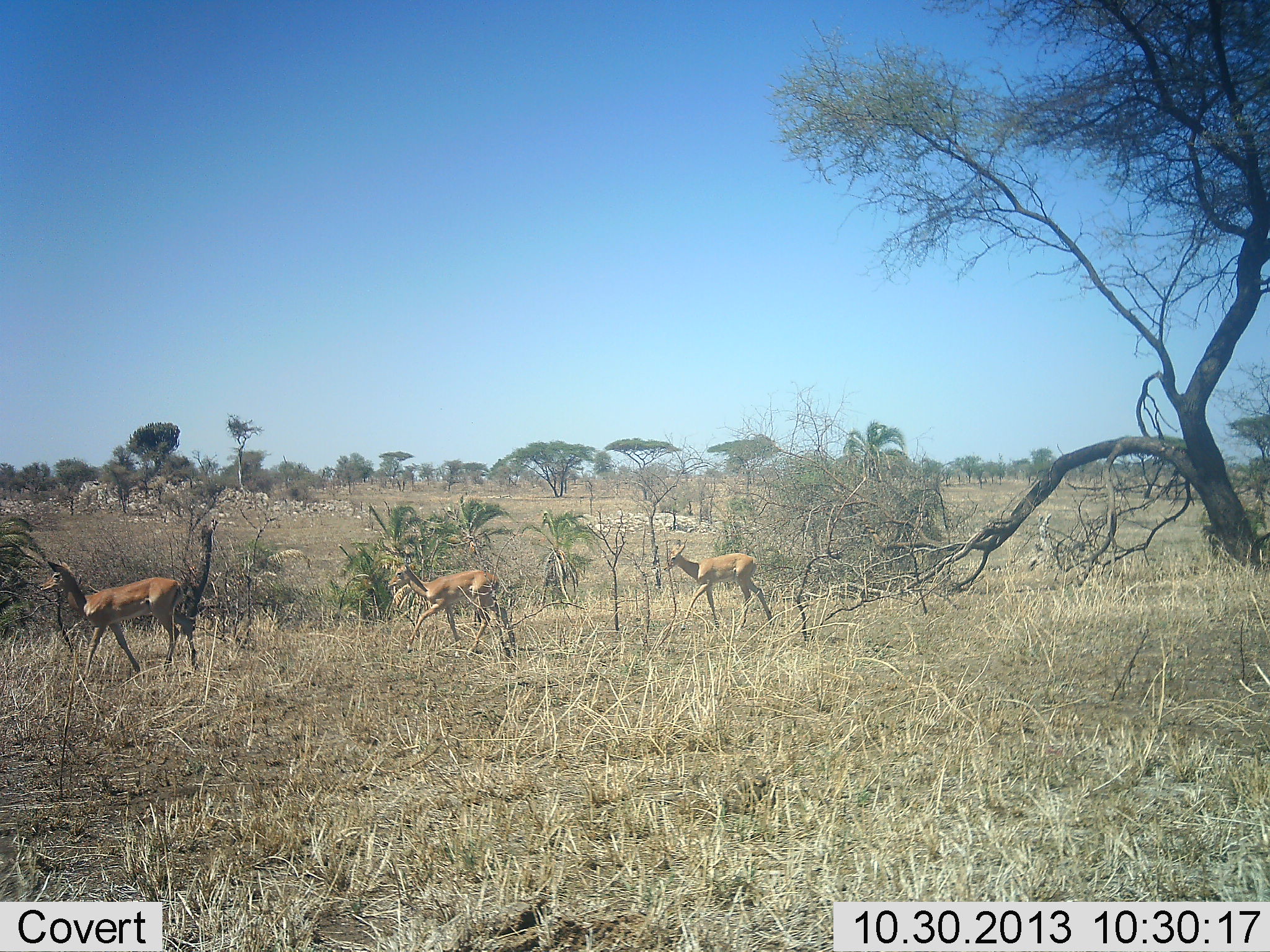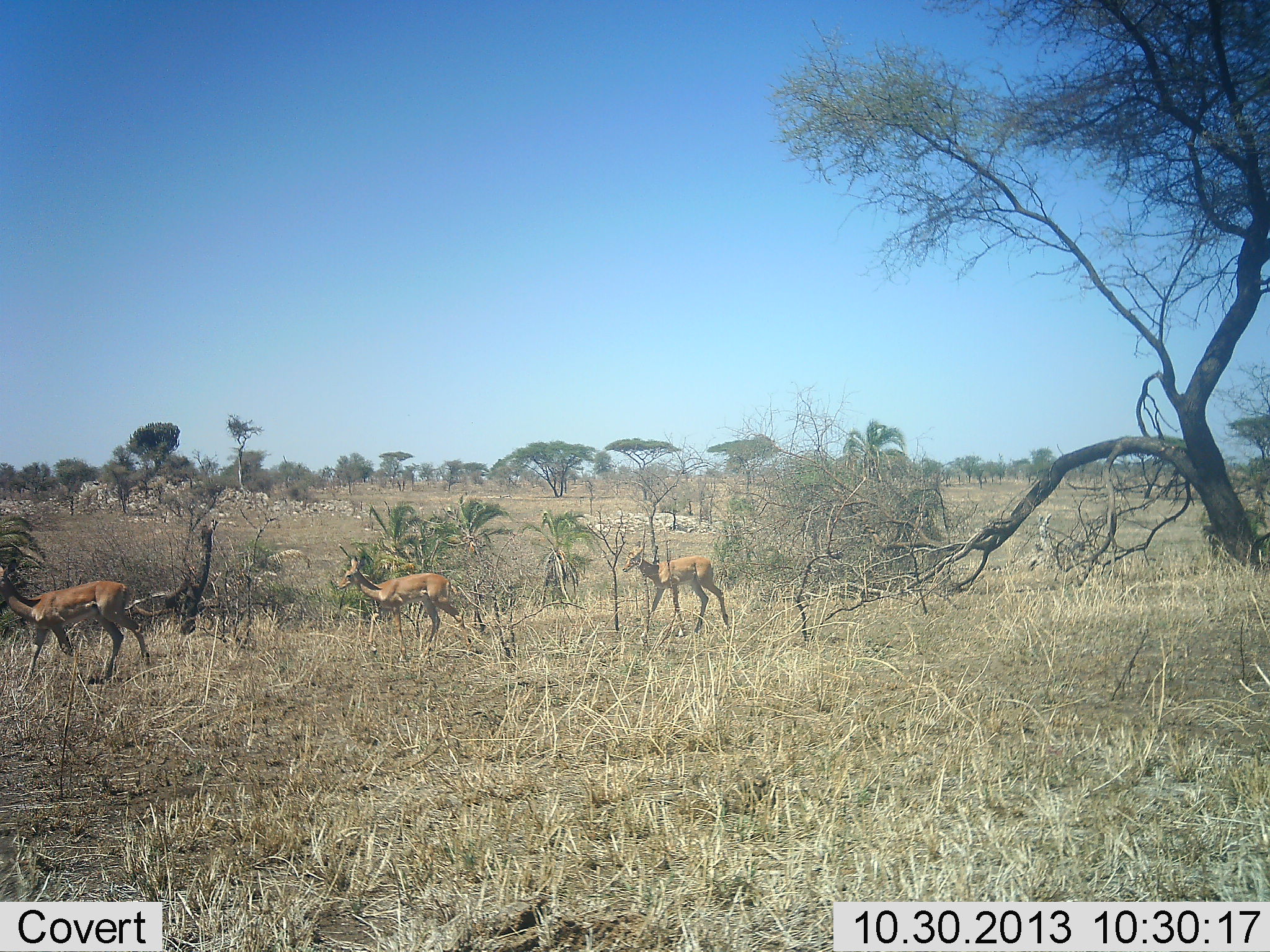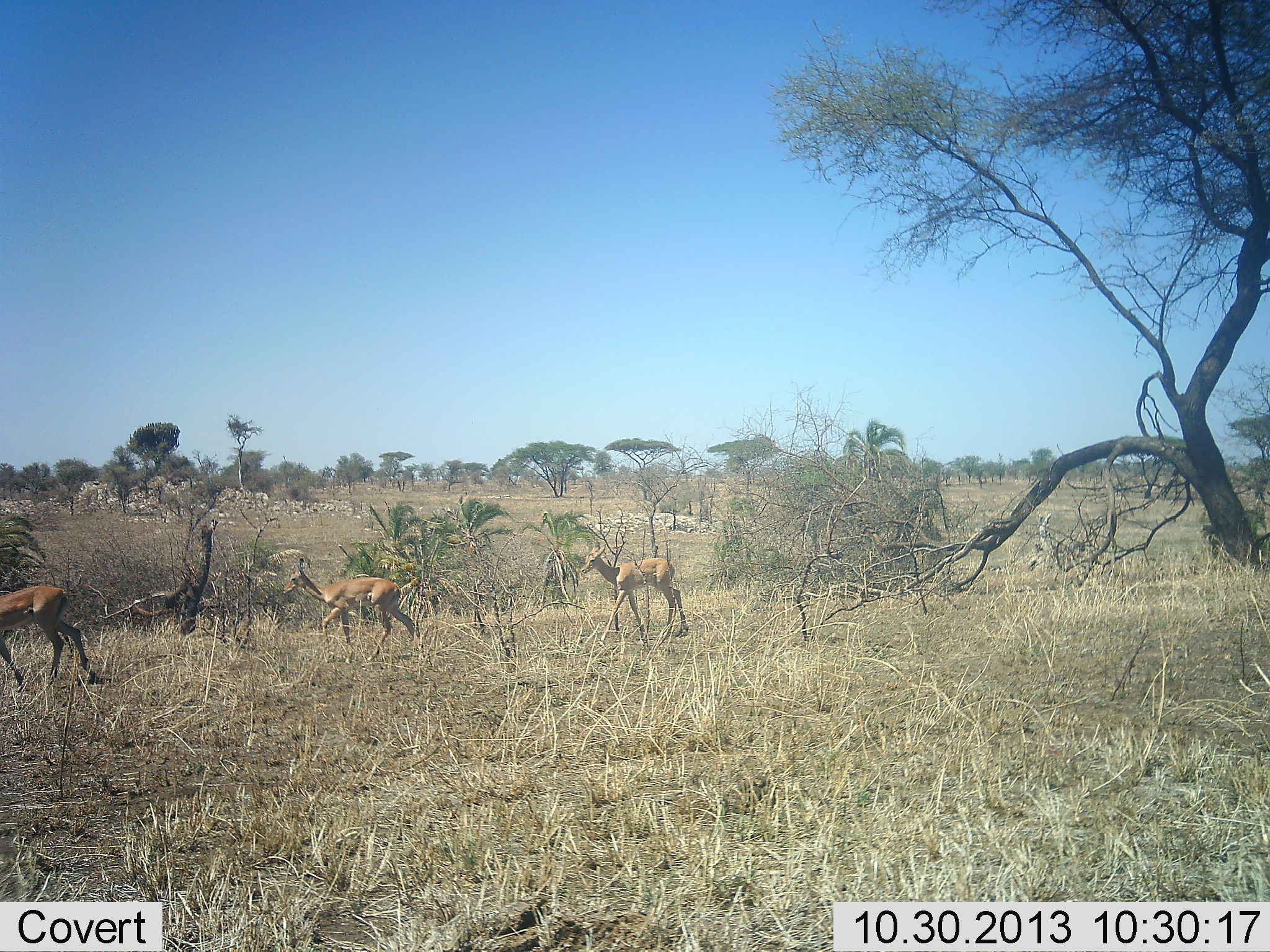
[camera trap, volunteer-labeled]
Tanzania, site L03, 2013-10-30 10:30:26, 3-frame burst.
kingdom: Animalia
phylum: Chordata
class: Mammalia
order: Artiodactyla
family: Bovidae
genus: Aepyceros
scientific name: Aepyceros melampus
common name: impala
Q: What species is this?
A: Impala (Aepyceros melampus).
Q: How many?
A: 3.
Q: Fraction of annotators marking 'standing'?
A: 0%.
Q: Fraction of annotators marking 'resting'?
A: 0%.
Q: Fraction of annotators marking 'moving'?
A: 100%.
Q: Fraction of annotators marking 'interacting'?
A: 0%.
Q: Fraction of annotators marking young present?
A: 6%.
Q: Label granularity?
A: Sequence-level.